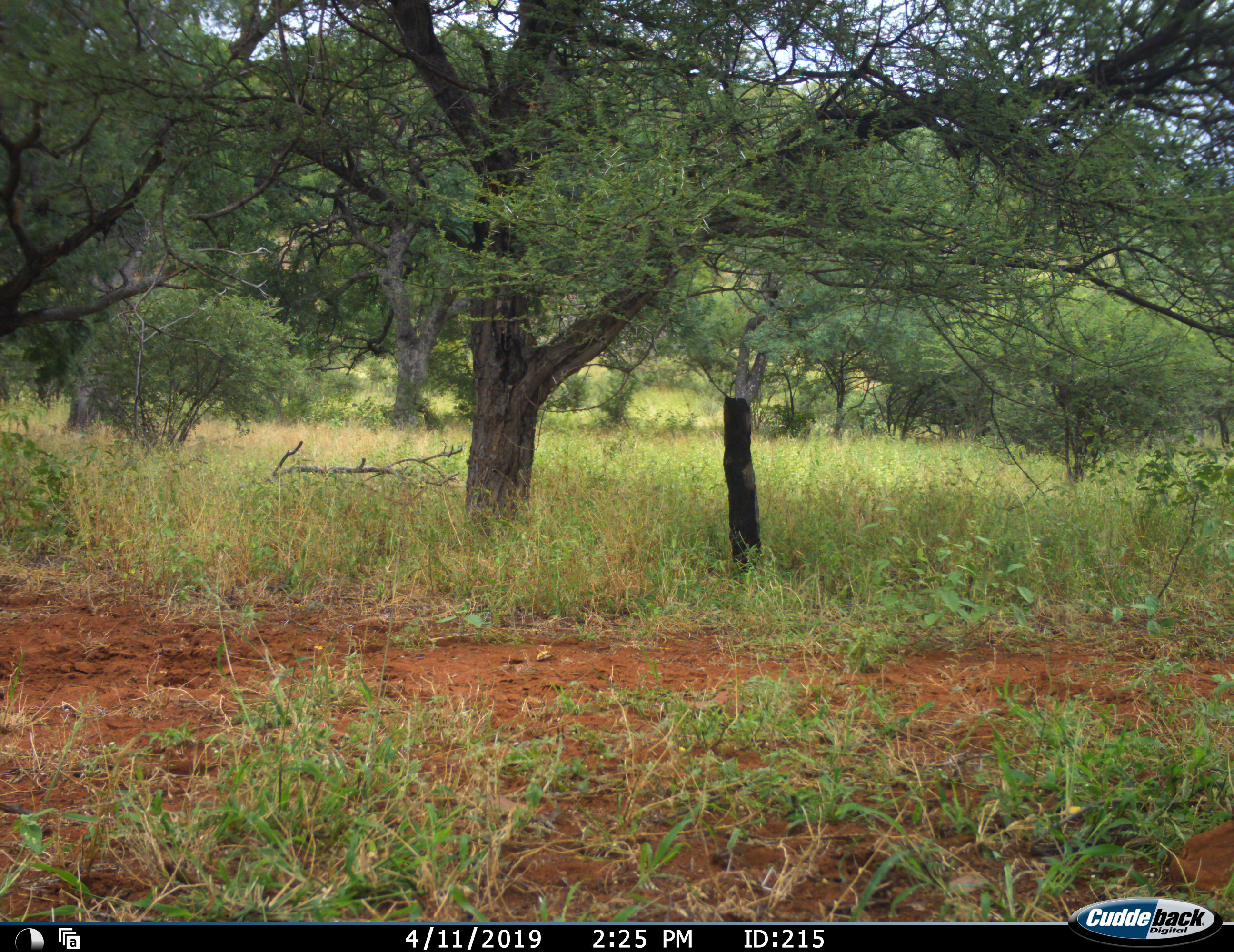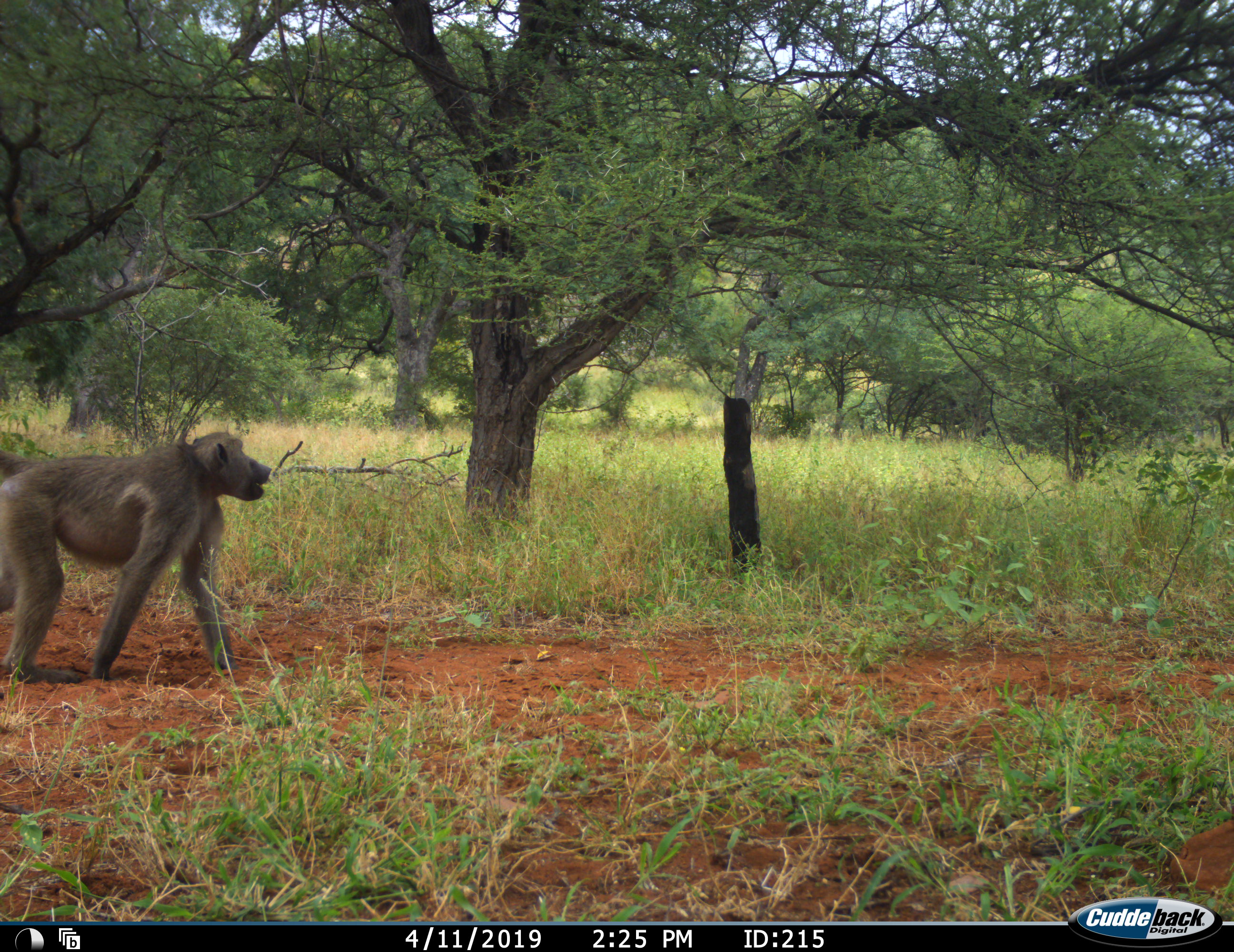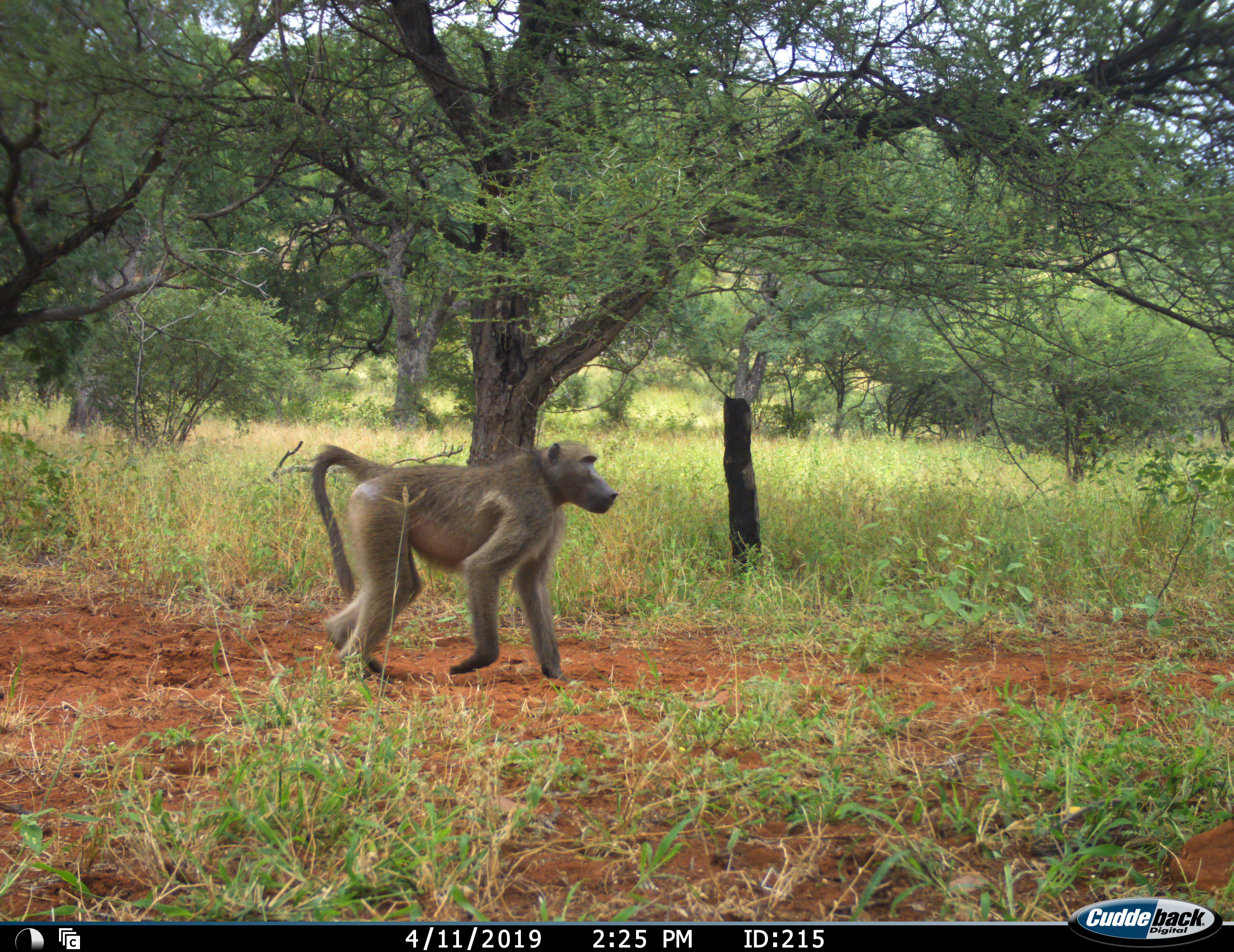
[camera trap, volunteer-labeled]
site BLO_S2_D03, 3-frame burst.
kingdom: Animalia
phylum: Chordata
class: Mammalia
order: Primates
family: Cercopithecidae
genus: Papio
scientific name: Papio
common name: baboon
Baboon (Papio), count 1. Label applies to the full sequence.